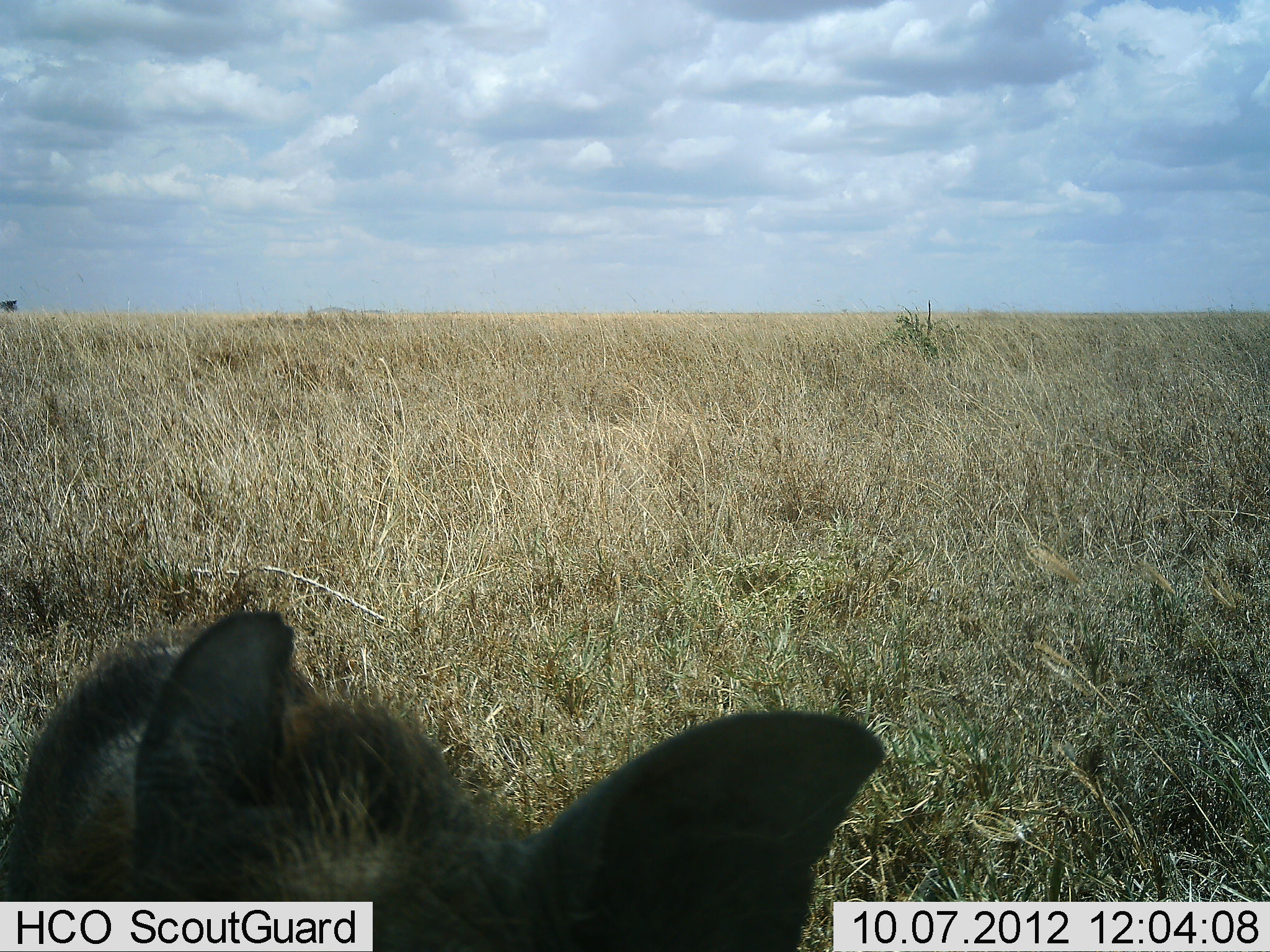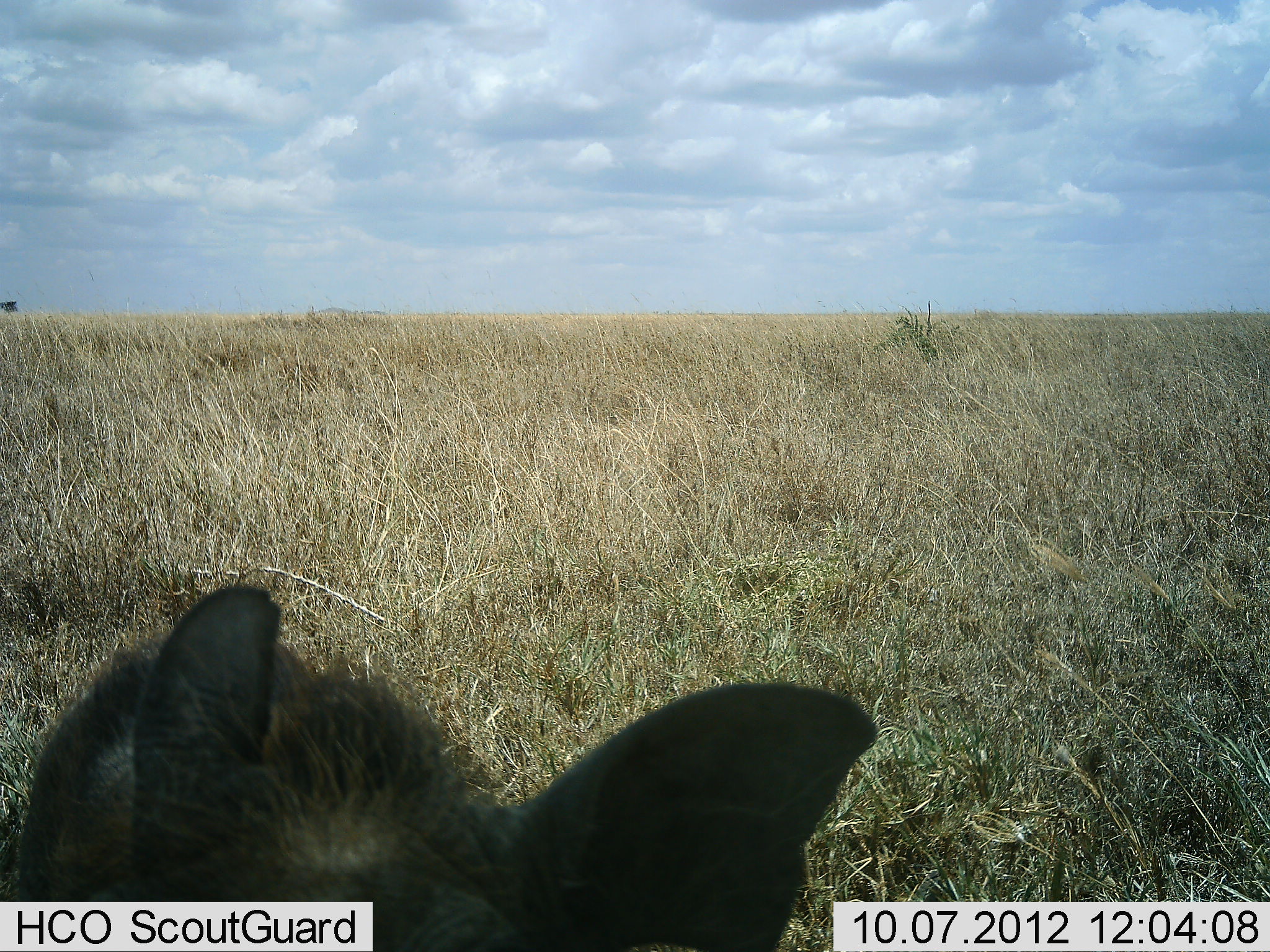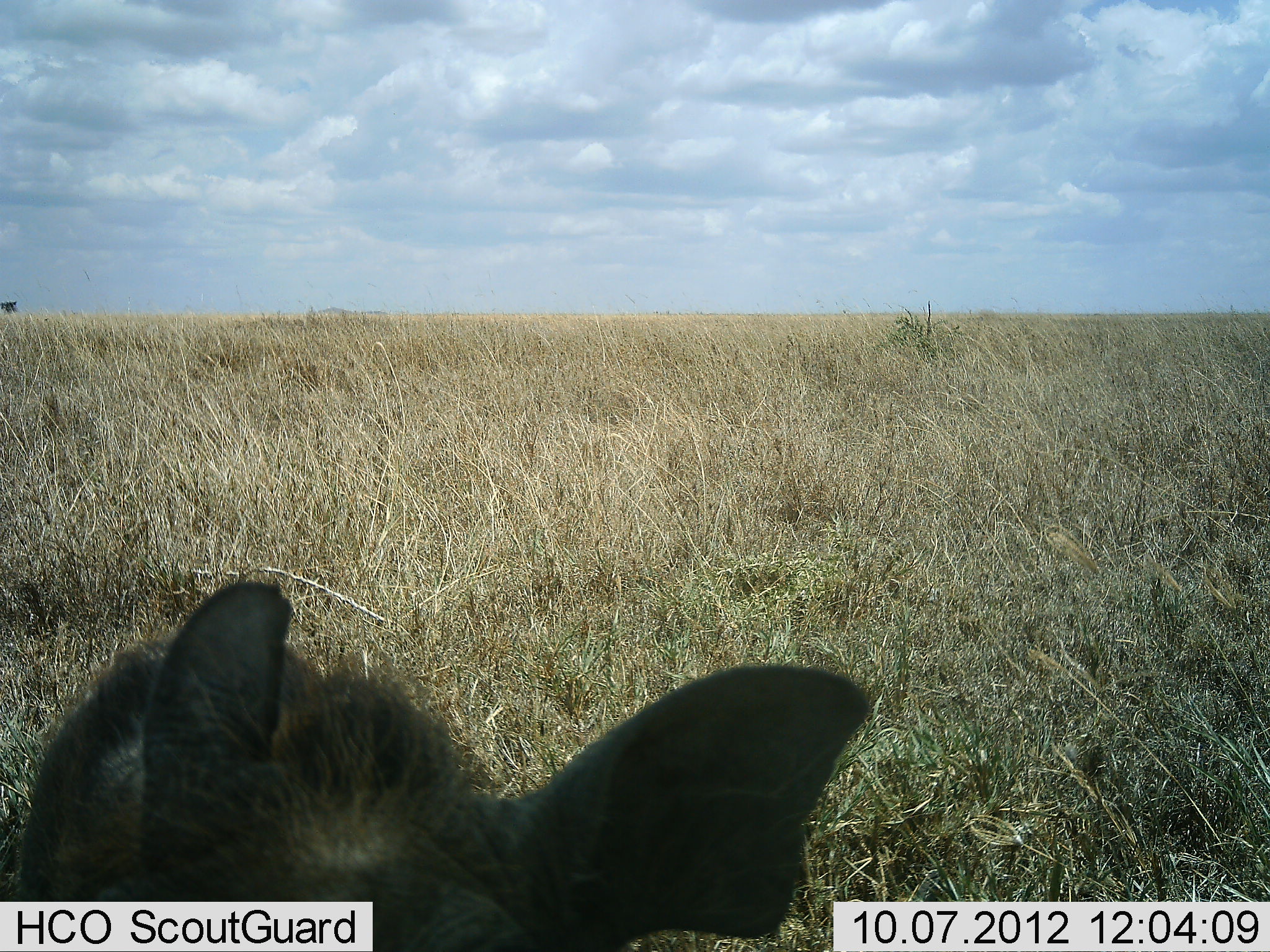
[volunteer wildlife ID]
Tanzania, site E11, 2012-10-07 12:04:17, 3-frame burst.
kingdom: Animalia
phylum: Chordata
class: Mammalia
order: Artiodactyla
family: Suidae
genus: Phacochoerus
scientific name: Phacochoerus africanus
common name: warthog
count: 1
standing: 91%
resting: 0%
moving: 0%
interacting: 9%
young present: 9%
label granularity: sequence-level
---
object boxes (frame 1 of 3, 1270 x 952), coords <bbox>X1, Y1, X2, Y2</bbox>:
animal: <bbox>0, 615, 883, 951</bbox>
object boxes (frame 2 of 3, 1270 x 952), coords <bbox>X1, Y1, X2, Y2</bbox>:
animal: <bbox>0, 587, 876, 951</bbox>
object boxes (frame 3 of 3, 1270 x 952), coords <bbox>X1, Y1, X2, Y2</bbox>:
animal: <bbox>11, 581, 868, 952</bbox>